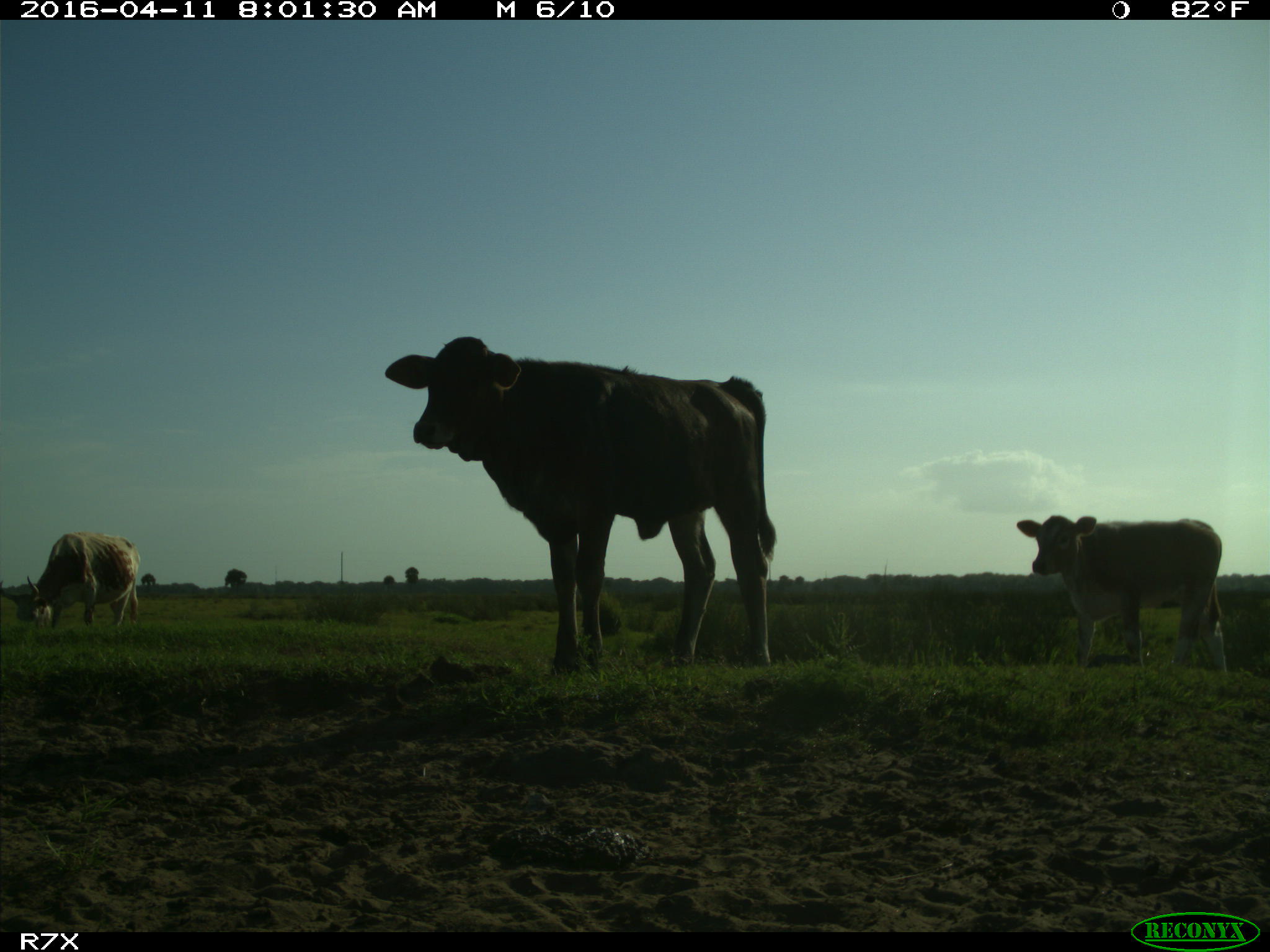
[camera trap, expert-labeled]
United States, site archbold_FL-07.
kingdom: Animalia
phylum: Chordata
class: Mammalia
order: Artiodactyla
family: Bovidae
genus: Bos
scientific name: Bos taurus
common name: domestic cow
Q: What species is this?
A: Bos taurus (domestic cow).